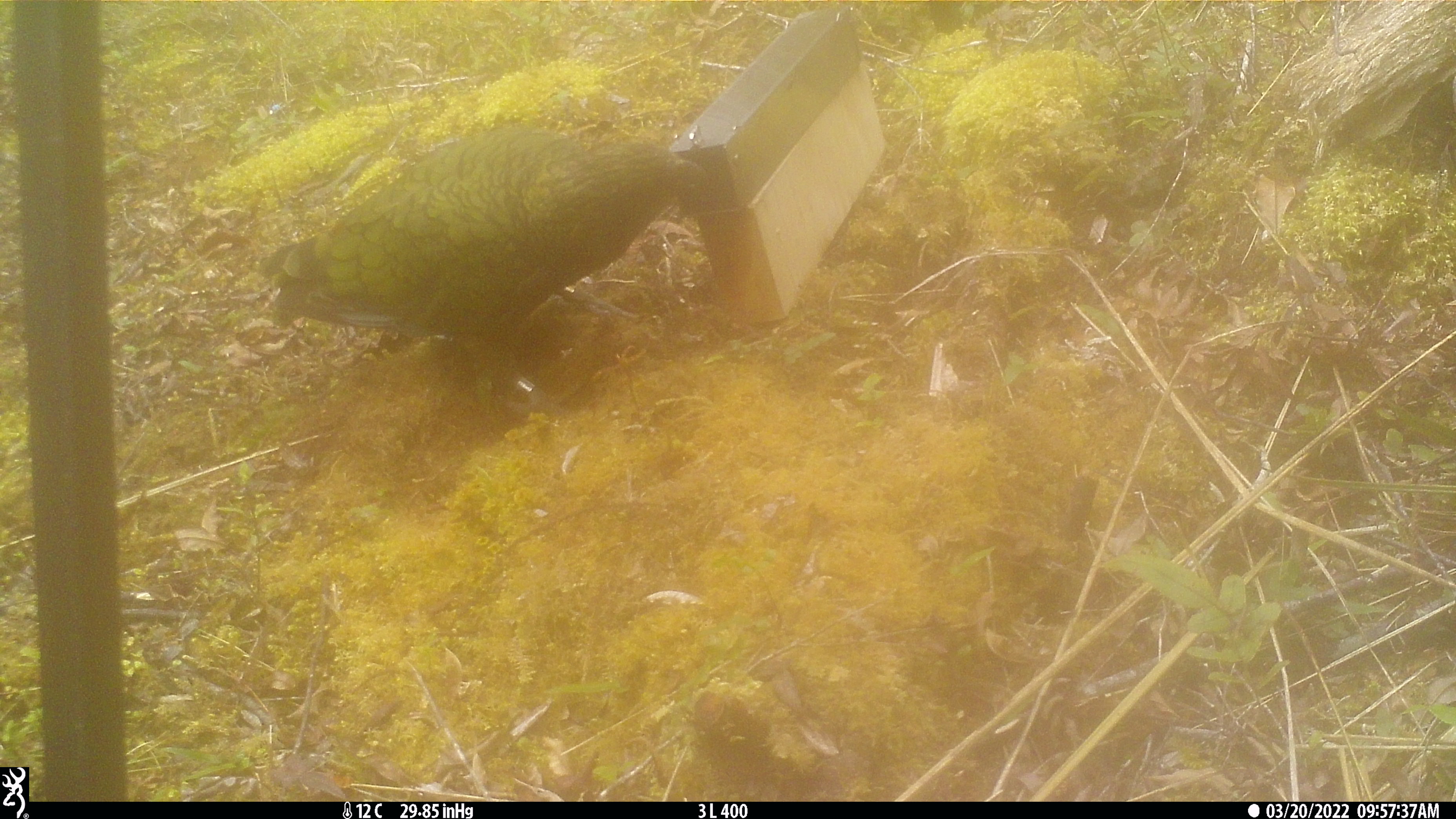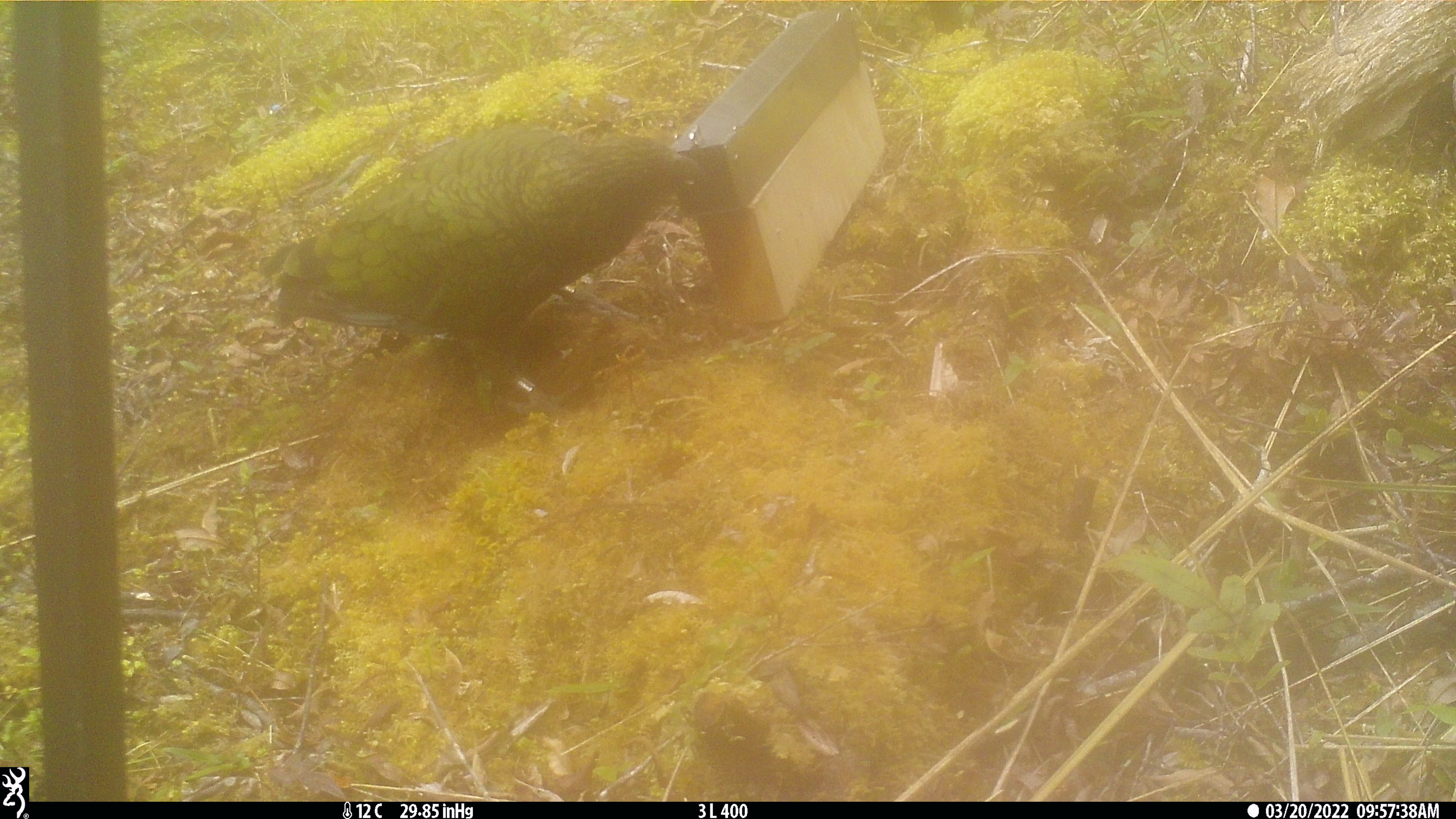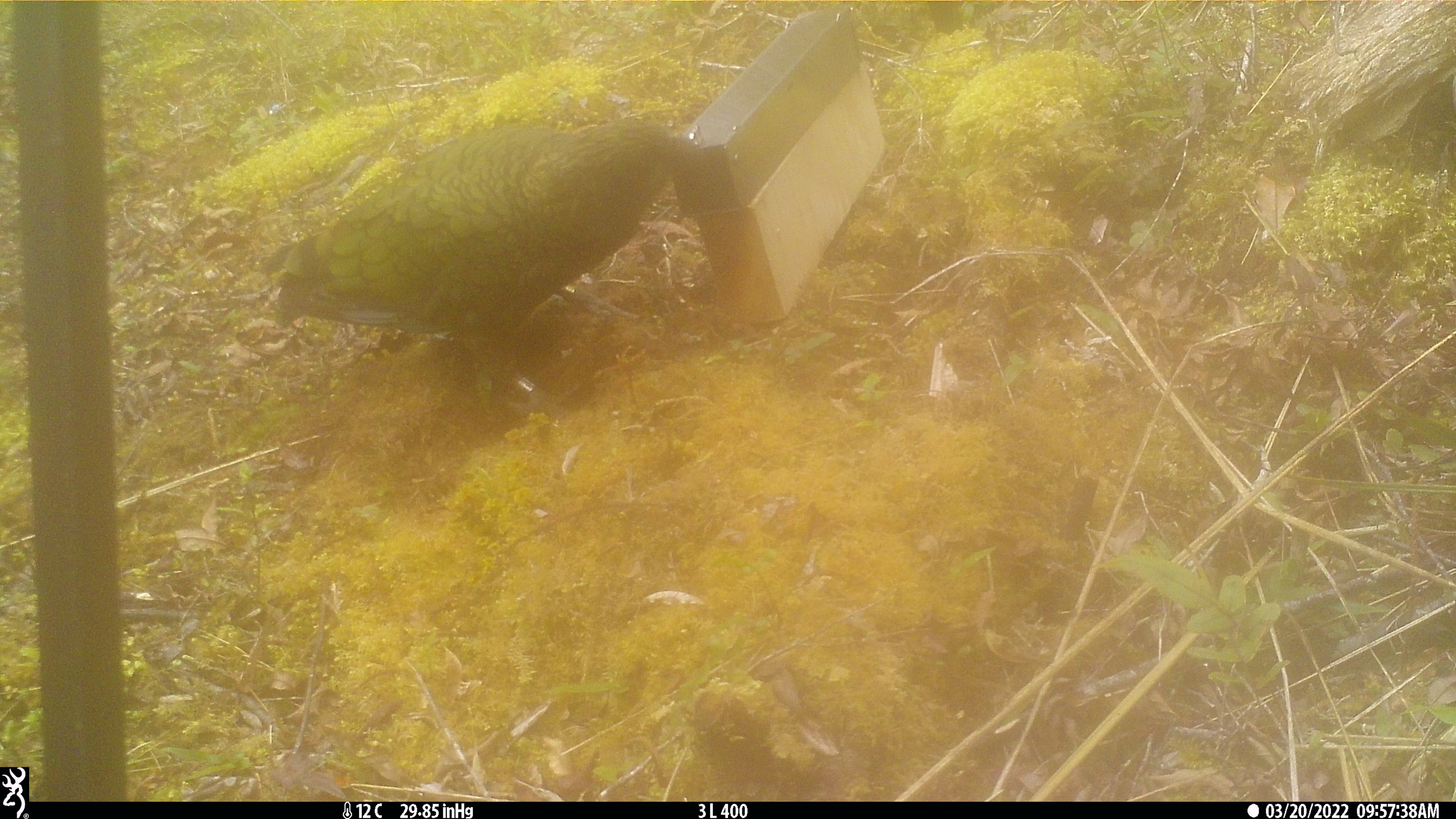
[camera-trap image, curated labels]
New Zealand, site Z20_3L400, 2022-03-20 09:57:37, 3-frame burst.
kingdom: Animalia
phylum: Chordata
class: Aves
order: Psittaciformes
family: Strigopidae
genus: Nestor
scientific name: Nestor notabilis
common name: kea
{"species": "kea (Nestor notabilis)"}